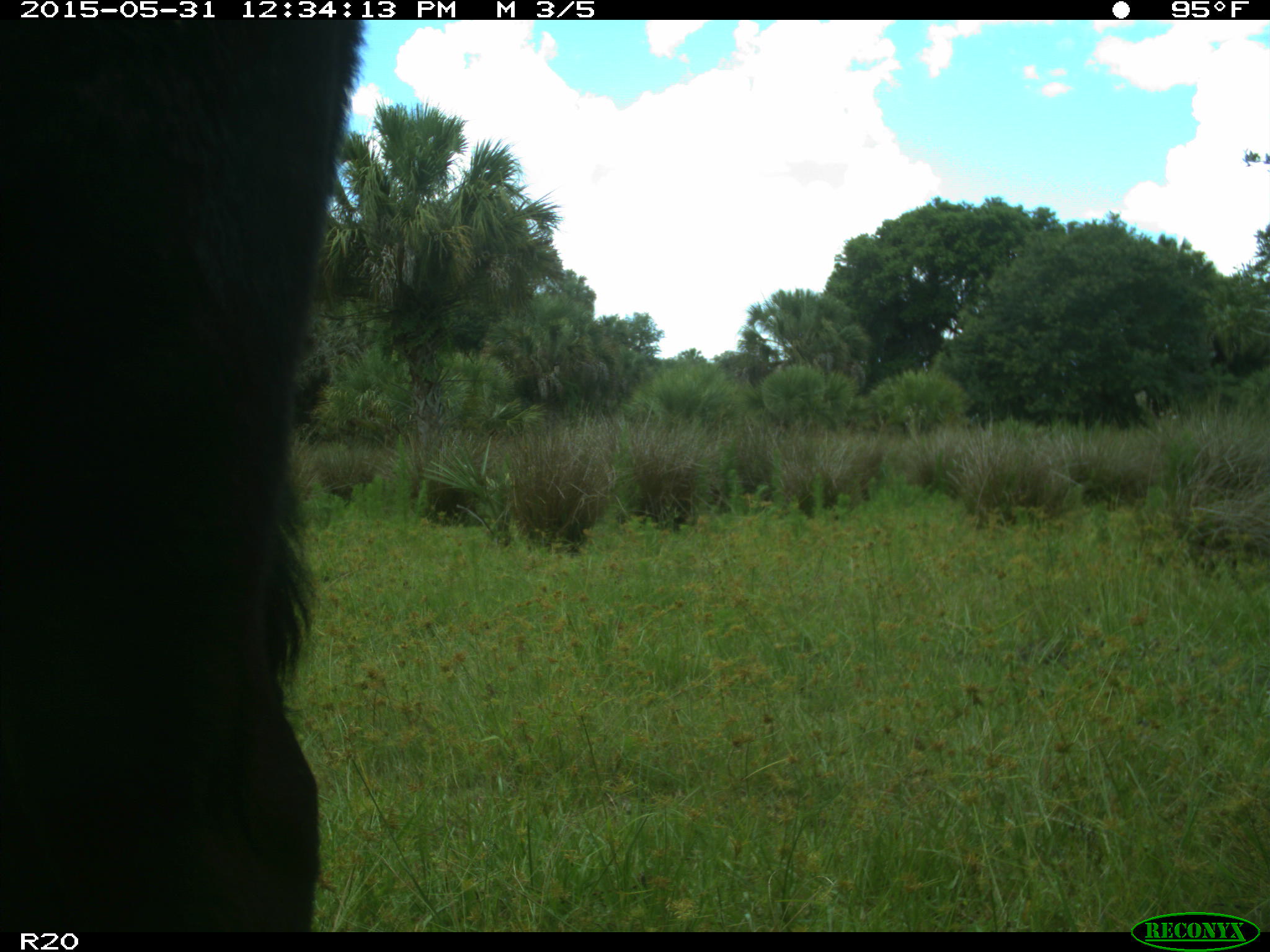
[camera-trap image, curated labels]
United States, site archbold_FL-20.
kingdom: Animalia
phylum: Chordata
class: Mammalia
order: Artiodactyla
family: Bovidae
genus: Bos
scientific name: Bos taurus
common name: domestic cow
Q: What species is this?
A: Bos taurus (domestic cow).